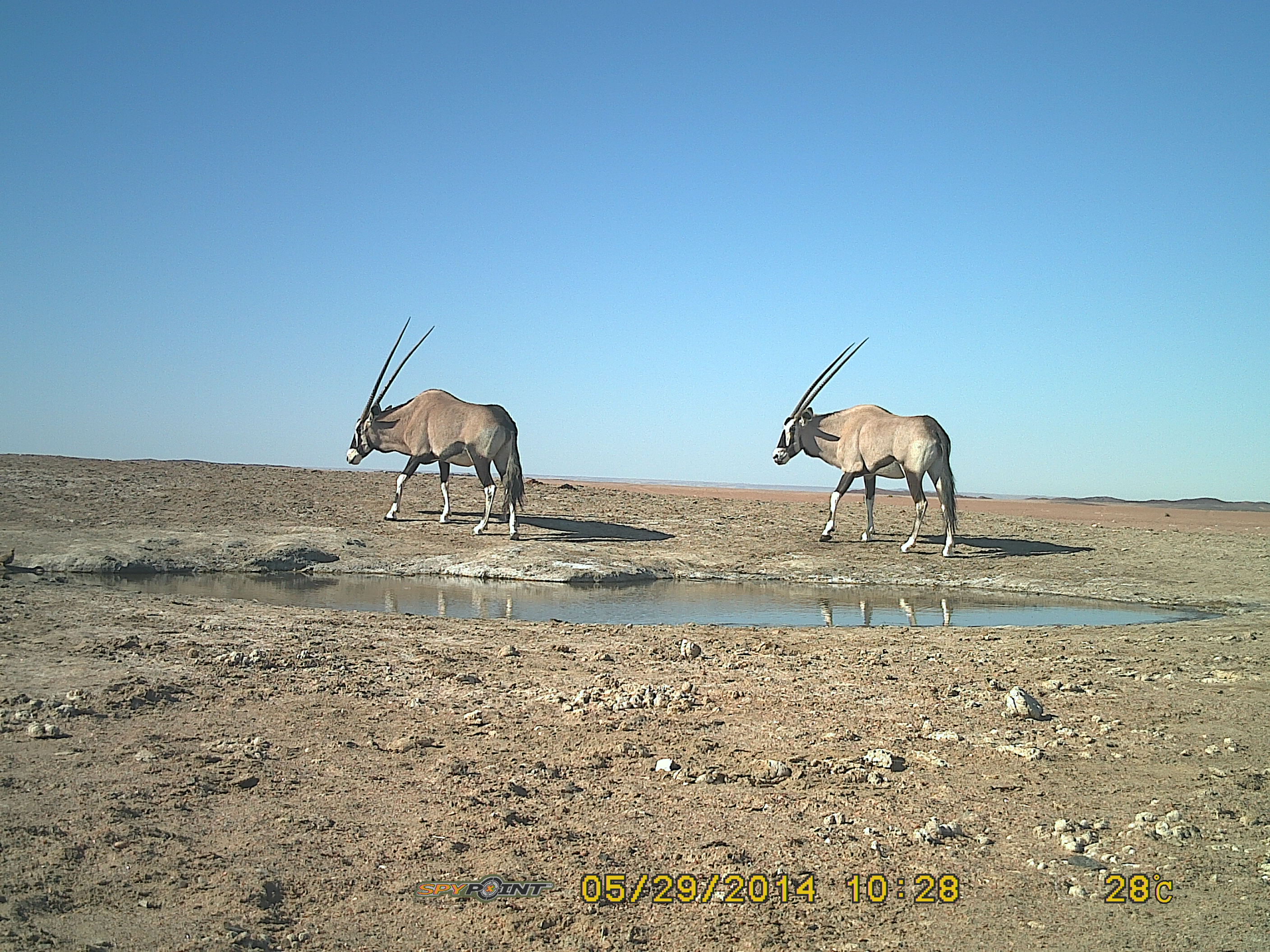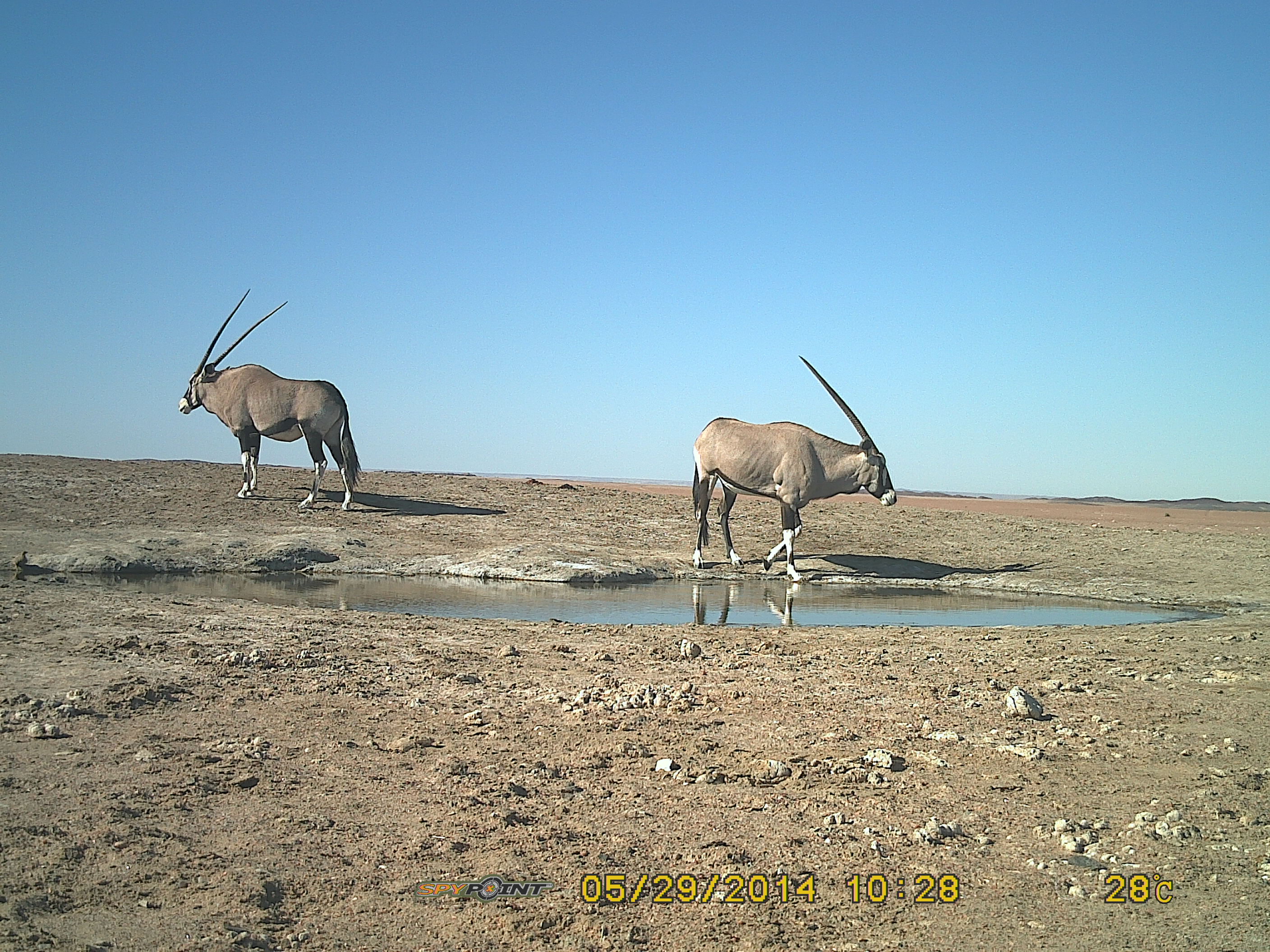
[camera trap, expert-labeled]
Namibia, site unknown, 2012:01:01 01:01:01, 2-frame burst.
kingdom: Animalia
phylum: Chordata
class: Mammalia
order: Artiodactyla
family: Bovidae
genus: Oryx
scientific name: Oryx gazella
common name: gemsbok